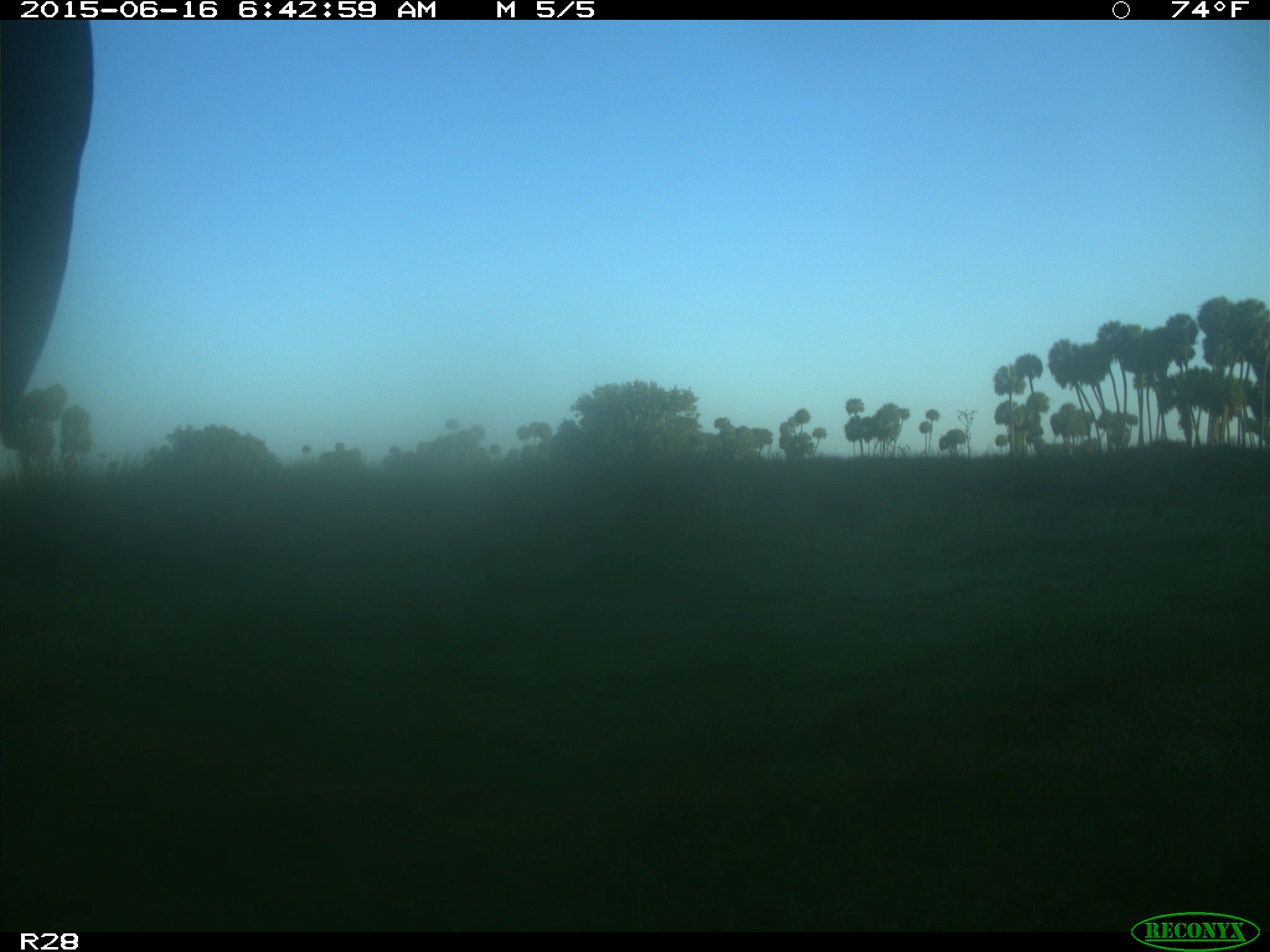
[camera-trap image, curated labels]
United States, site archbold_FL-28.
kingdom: Animalia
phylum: Chordata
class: Mammalia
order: Artiodactyla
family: Bovidae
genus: Bos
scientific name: Bos taurus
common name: domestic cow